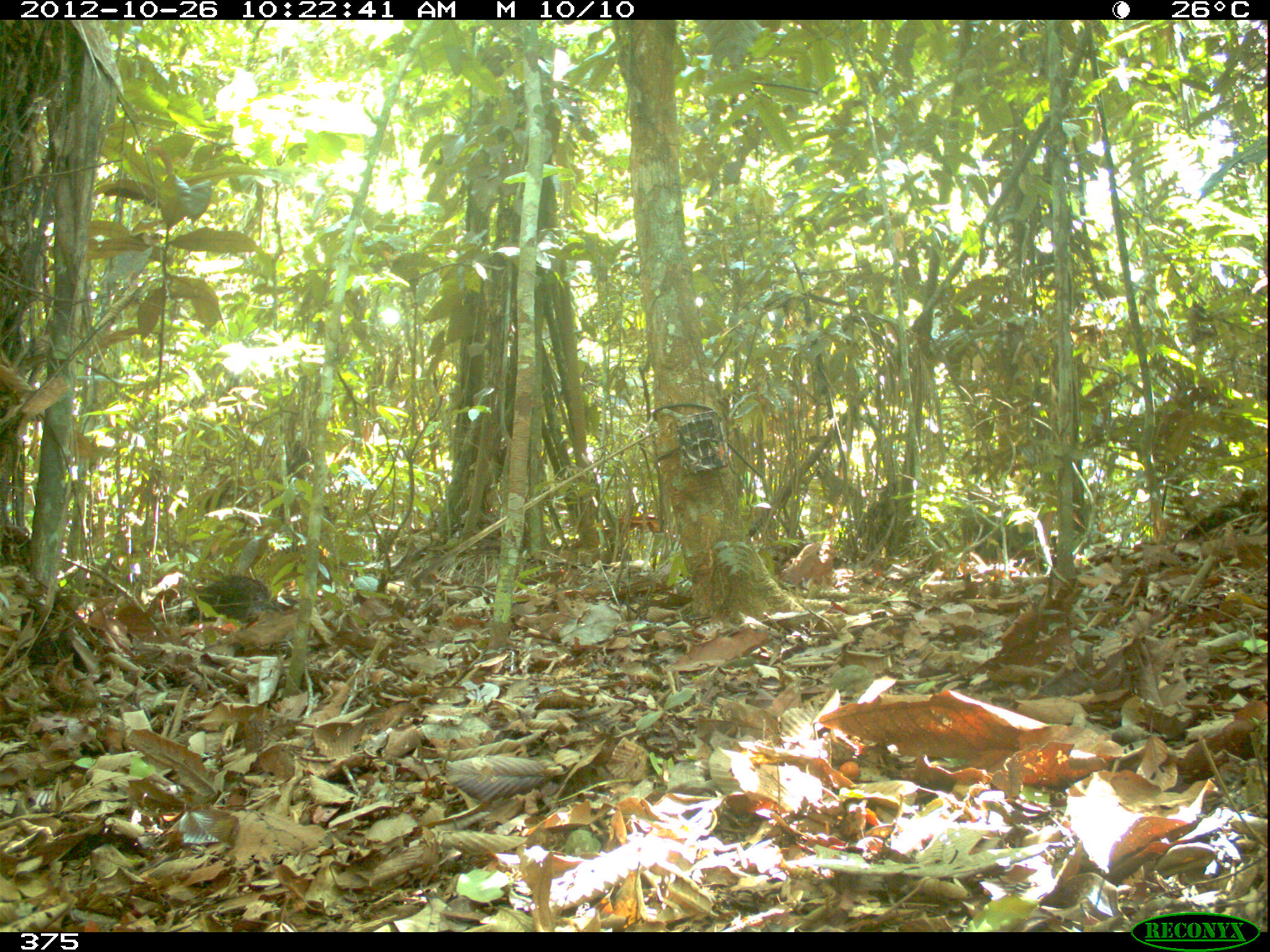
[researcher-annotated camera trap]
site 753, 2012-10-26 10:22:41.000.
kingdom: Animalia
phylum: Chordata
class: Mammalia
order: Artiodactyla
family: Tayassuidae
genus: Tayassu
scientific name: Tayassu pecari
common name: white-lipped peccary